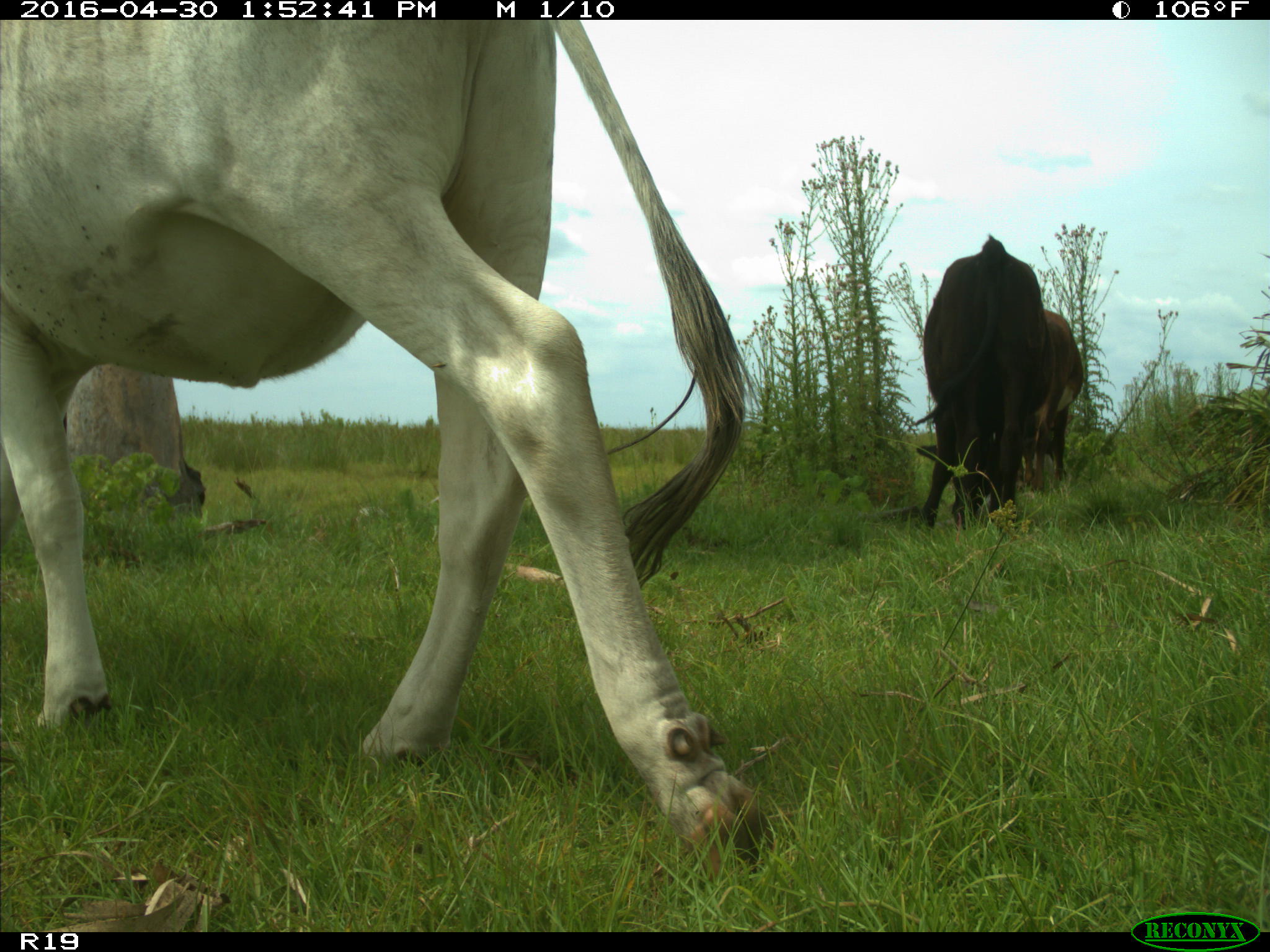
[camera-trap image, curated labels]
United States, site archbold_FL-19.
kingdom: Animalia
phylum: Chordata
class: Mammalia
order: Artiodactyla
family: Bovidae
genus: Bos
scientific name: Bos taurus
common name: domestic cow